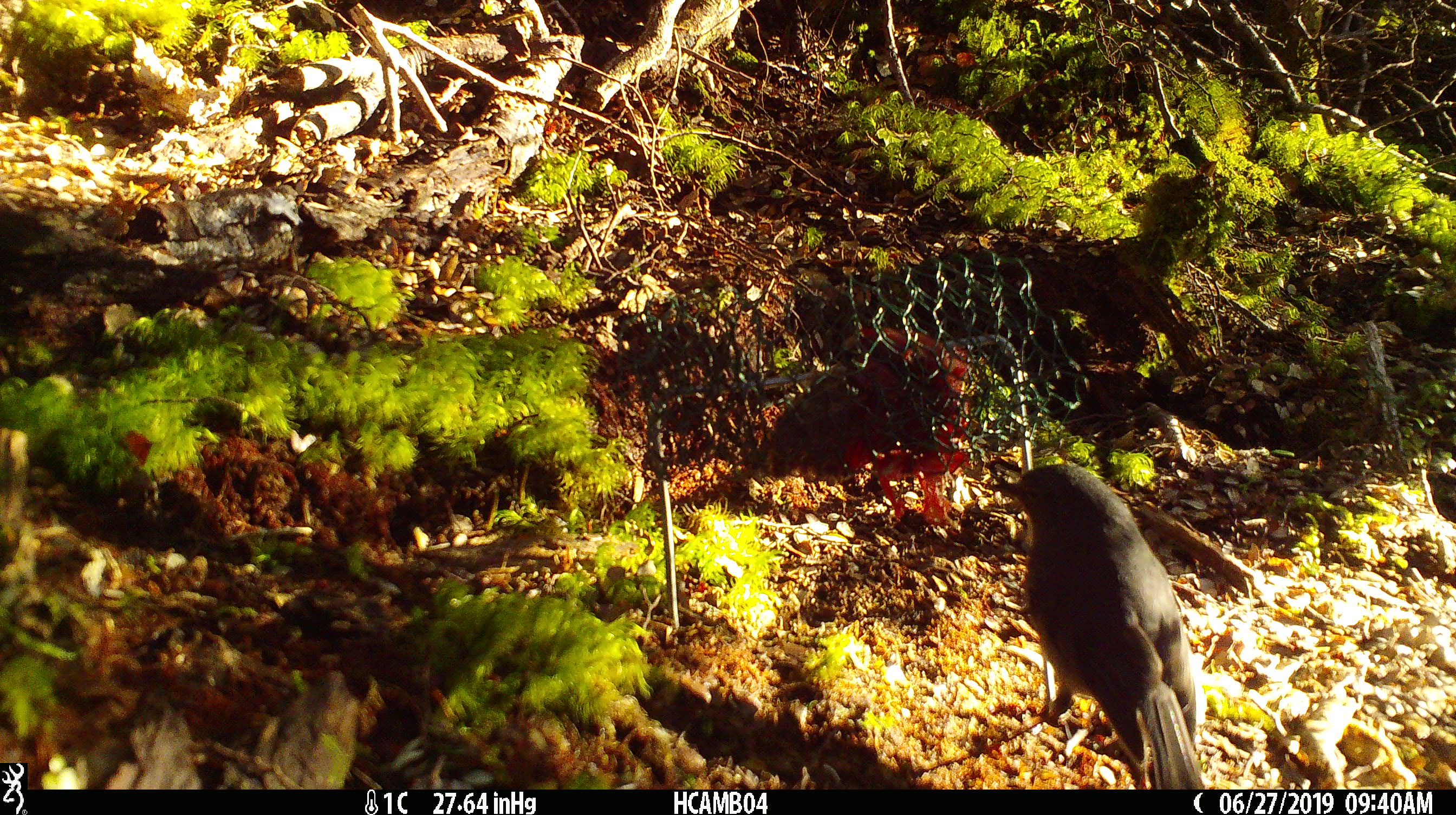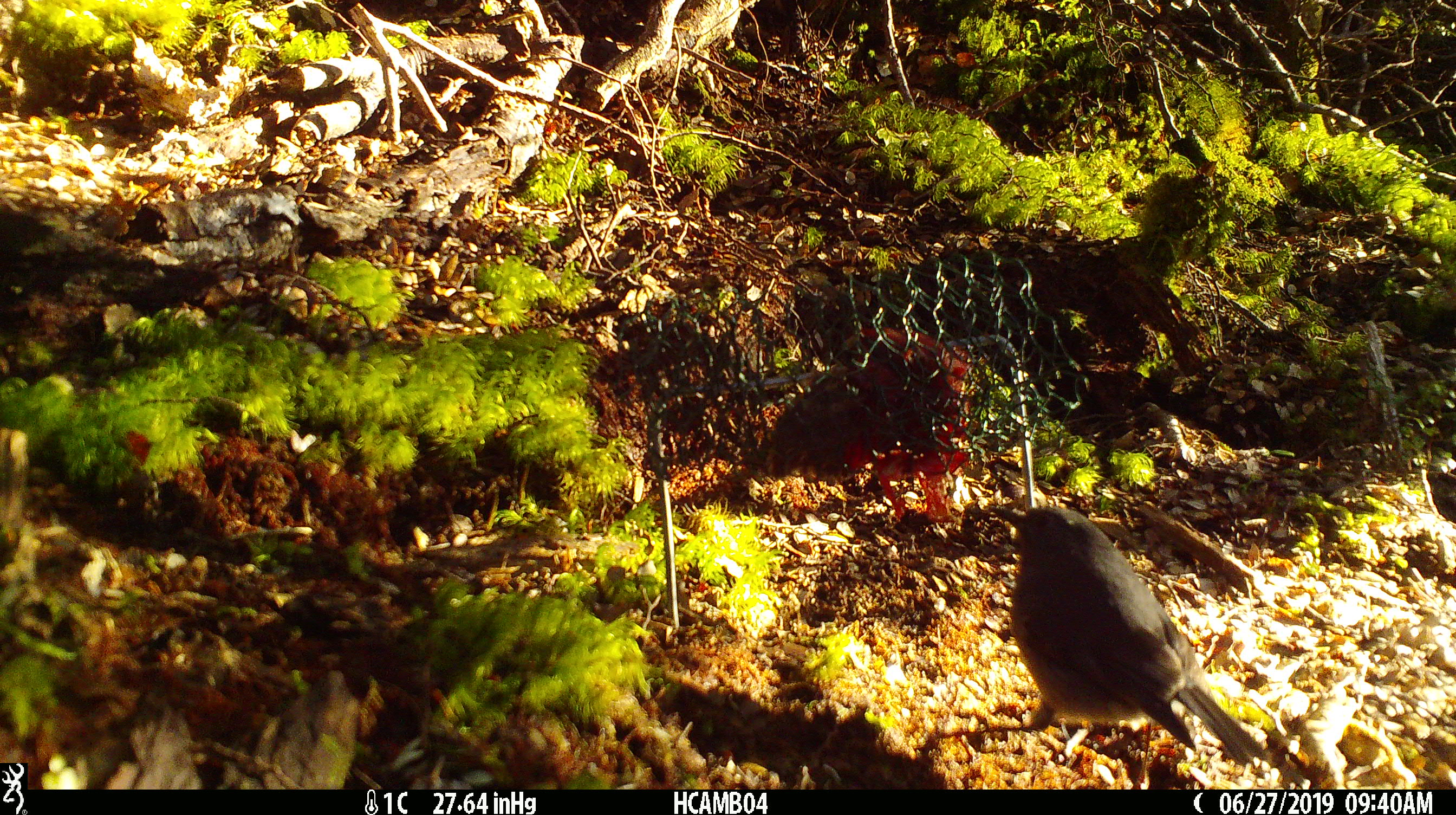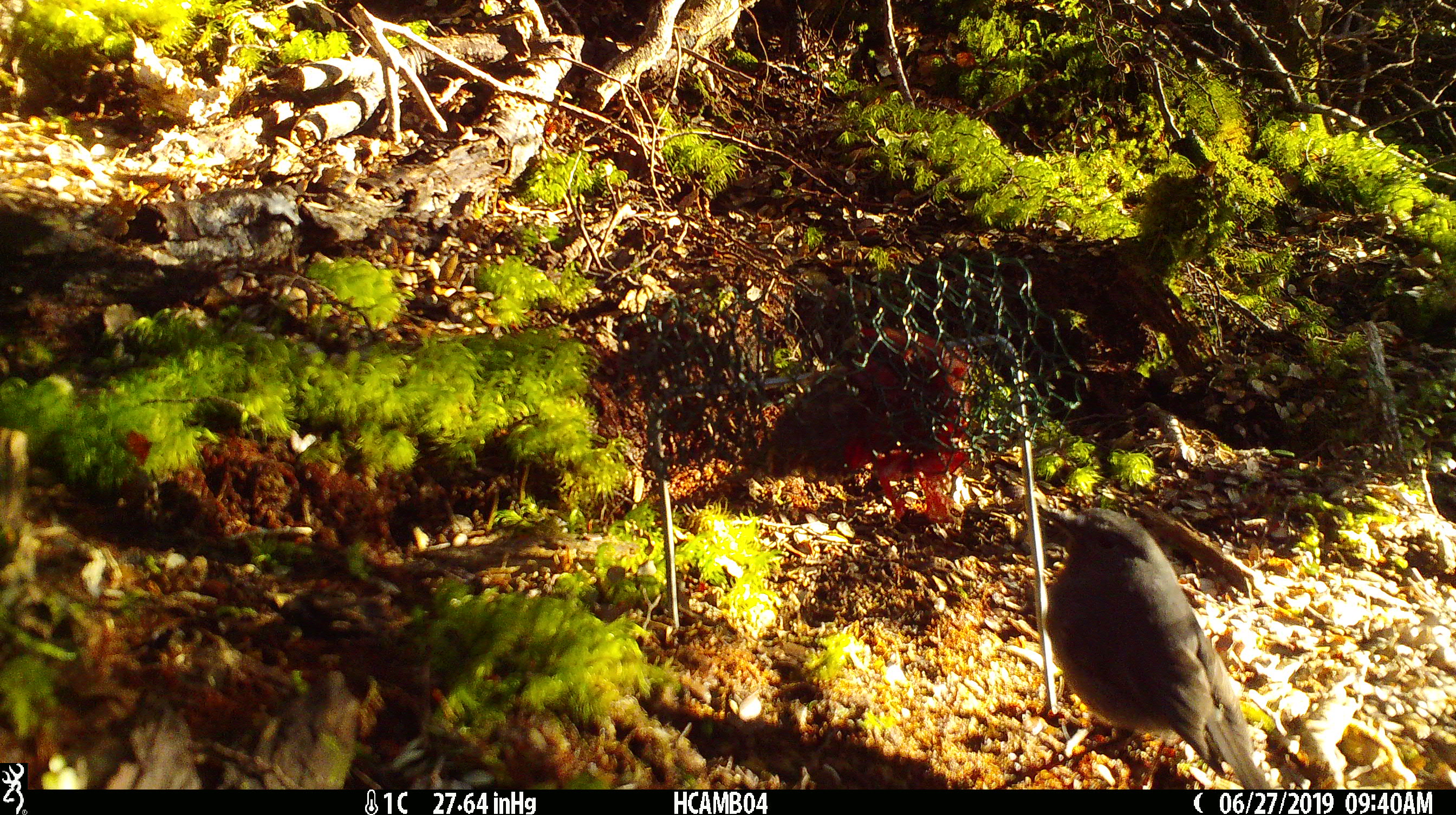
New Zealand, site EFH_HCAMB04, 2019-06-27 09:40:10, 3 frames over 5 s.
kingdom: Animalia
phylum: Chordata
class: Aves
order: Passeriformes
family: Petroicidae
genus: Petroica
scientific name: Petroica australis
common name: new zealand robin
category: robin